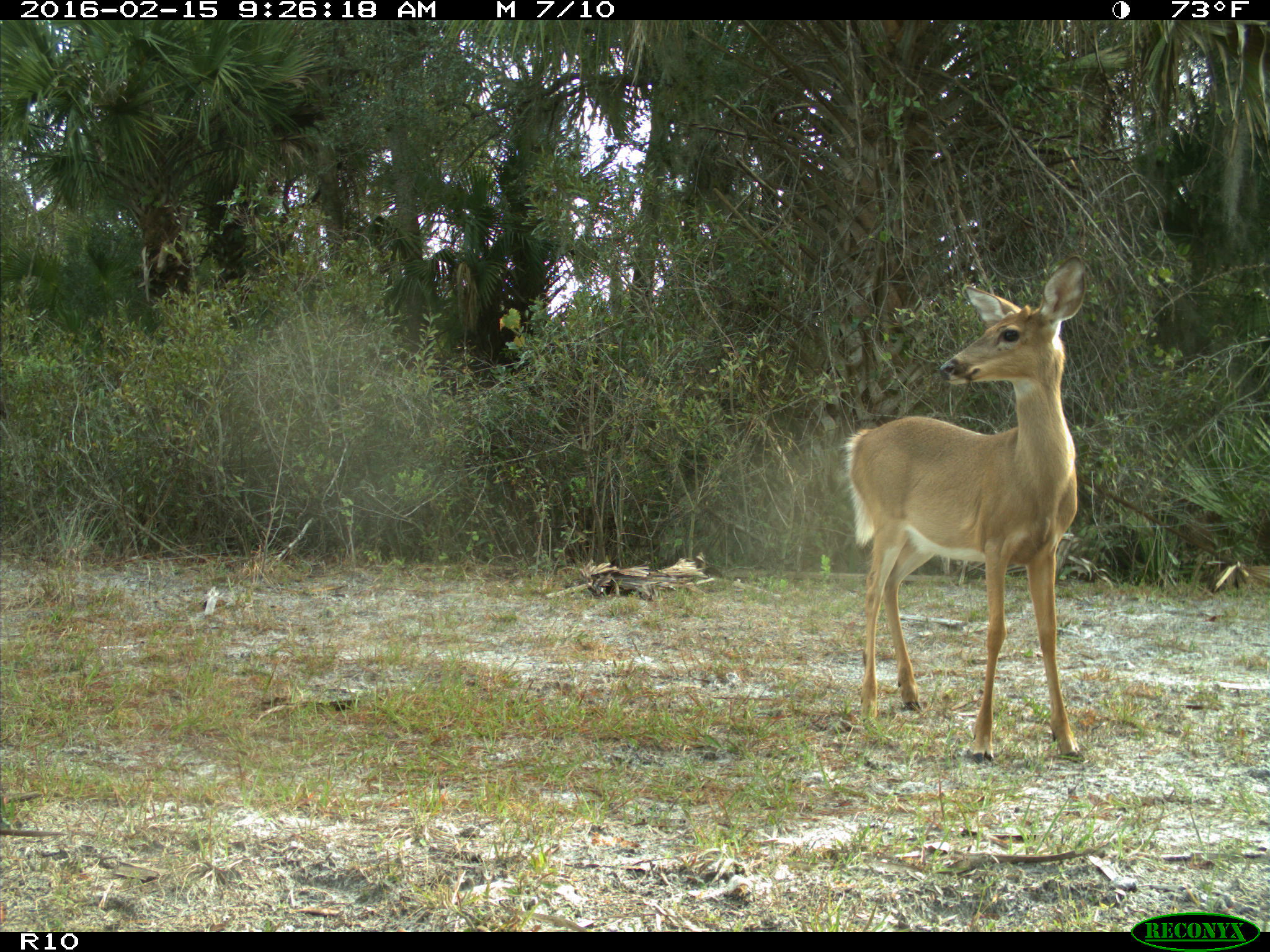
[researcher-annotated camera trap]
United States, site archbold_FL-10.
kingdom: Animalia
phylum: Chordata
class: Mammalia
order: Artiodactyla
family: Cervidae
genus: Odocoileus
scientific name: Odocoileus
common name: deer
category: unidentified deer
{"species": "unidentified deer (deer) (Odocoileus)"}